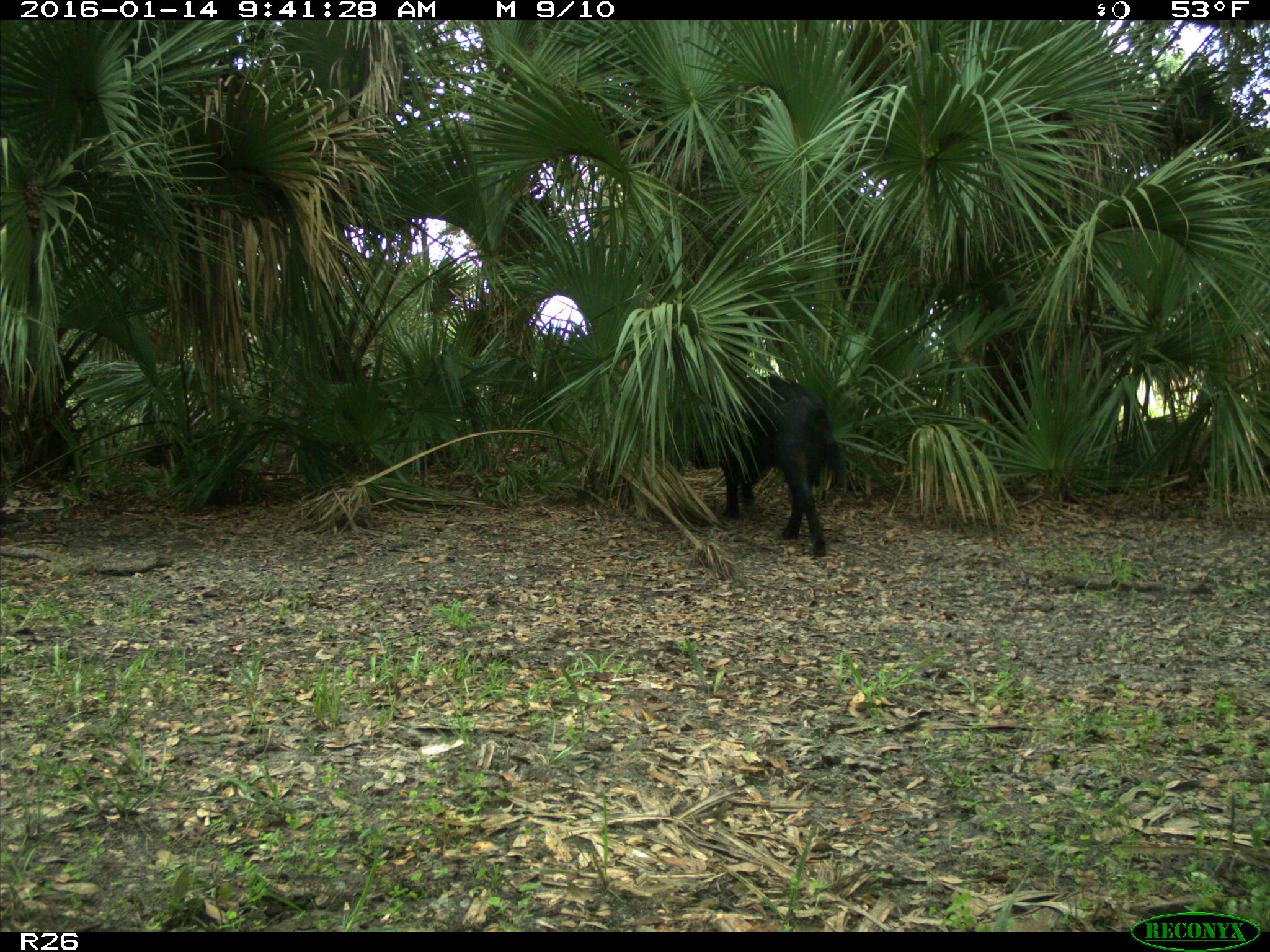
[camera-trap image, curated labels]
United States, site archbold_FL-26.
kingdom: Animalia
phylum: Chordata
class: Mammalia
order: Artiodactyla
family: Suidae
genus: Sus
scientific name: Sus scrofa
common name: wild boar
Sus scrofa (wild boar).